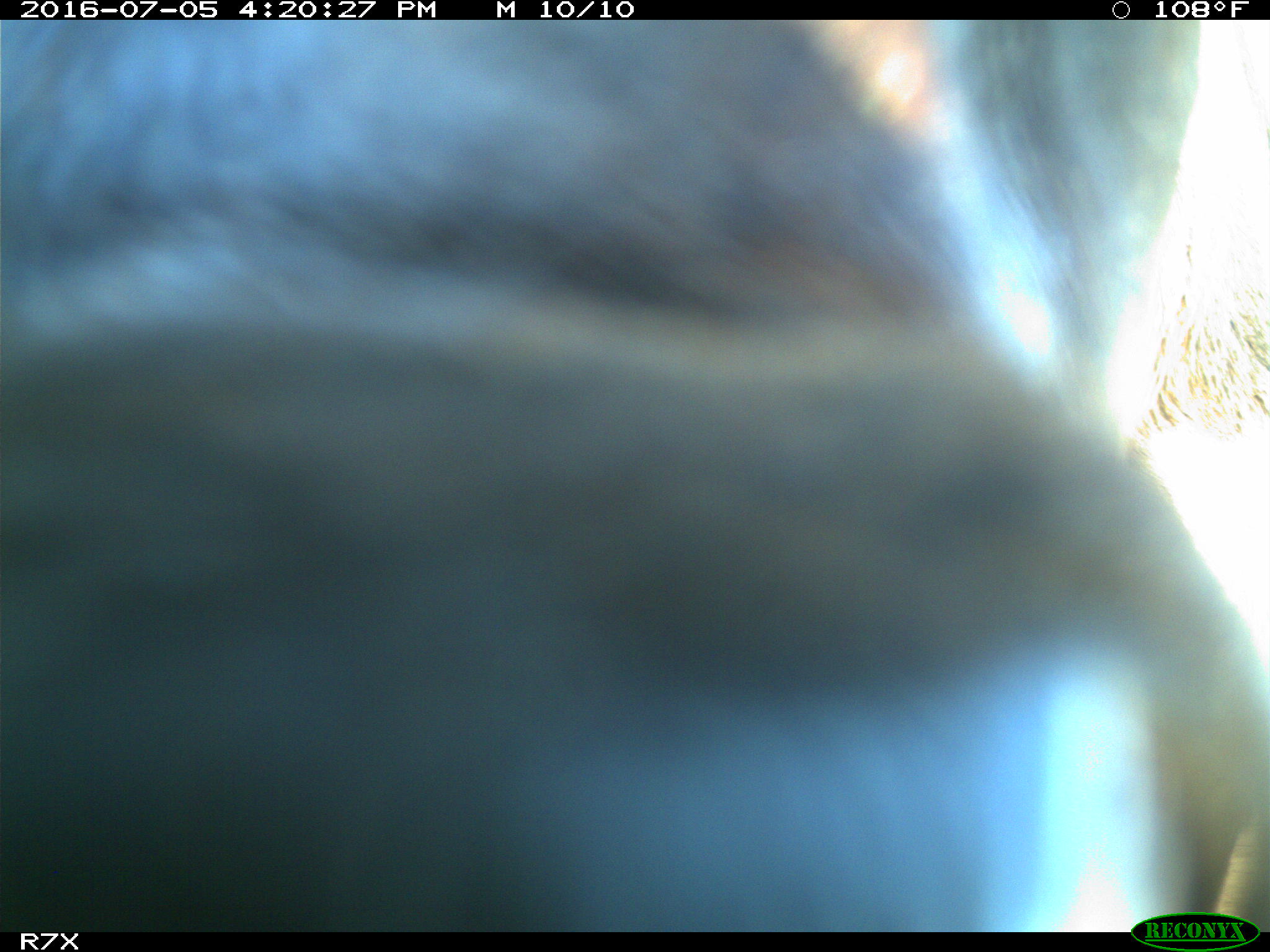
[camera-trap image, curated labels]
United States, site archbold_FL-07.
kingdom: Animalia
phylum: Chordata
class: Mammalia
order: Artiodactyla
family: Bovidae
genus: Bos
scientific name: Bos taurus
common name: domestic cow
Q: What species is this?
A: Bos taurus (domestic cow).